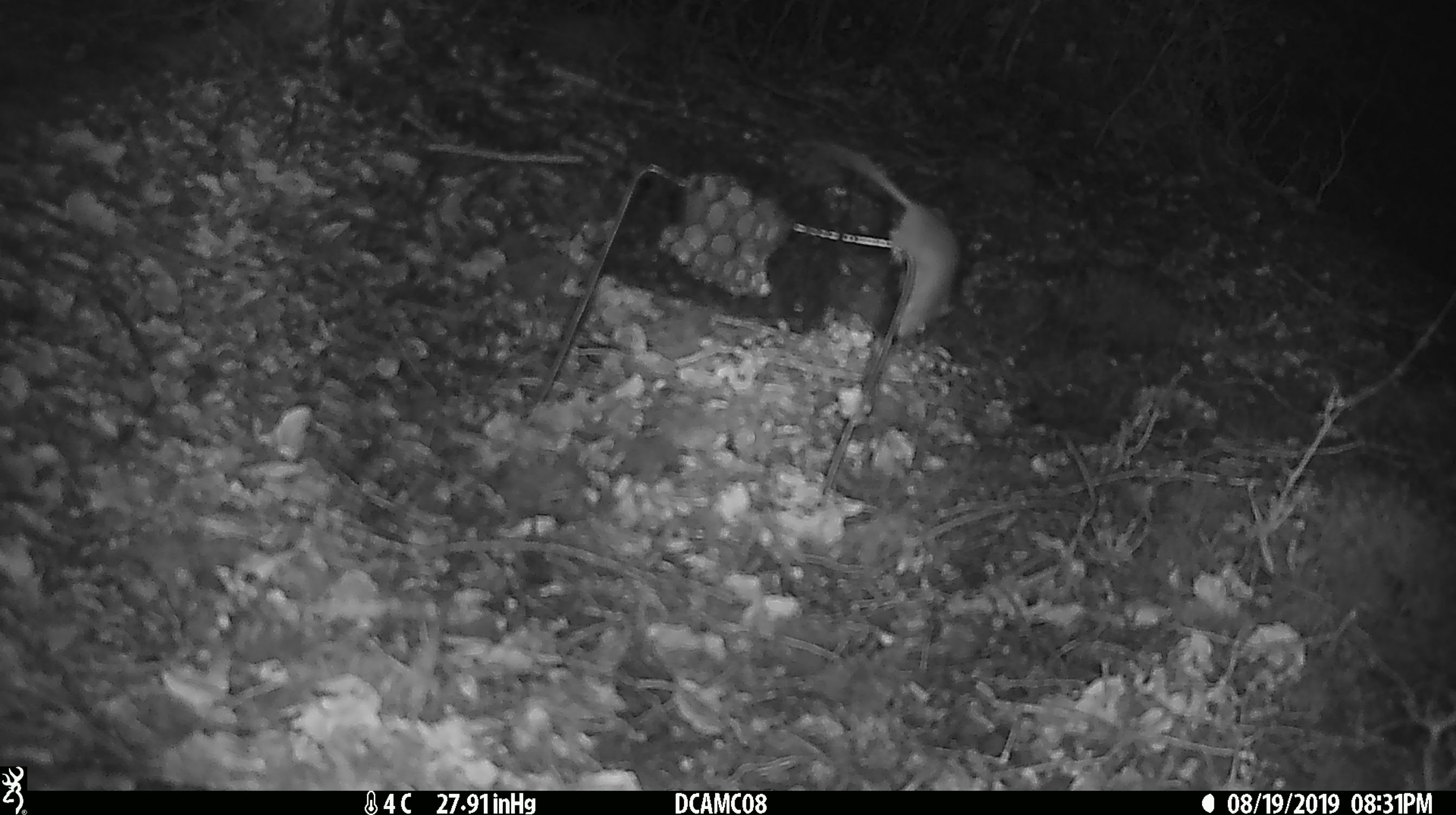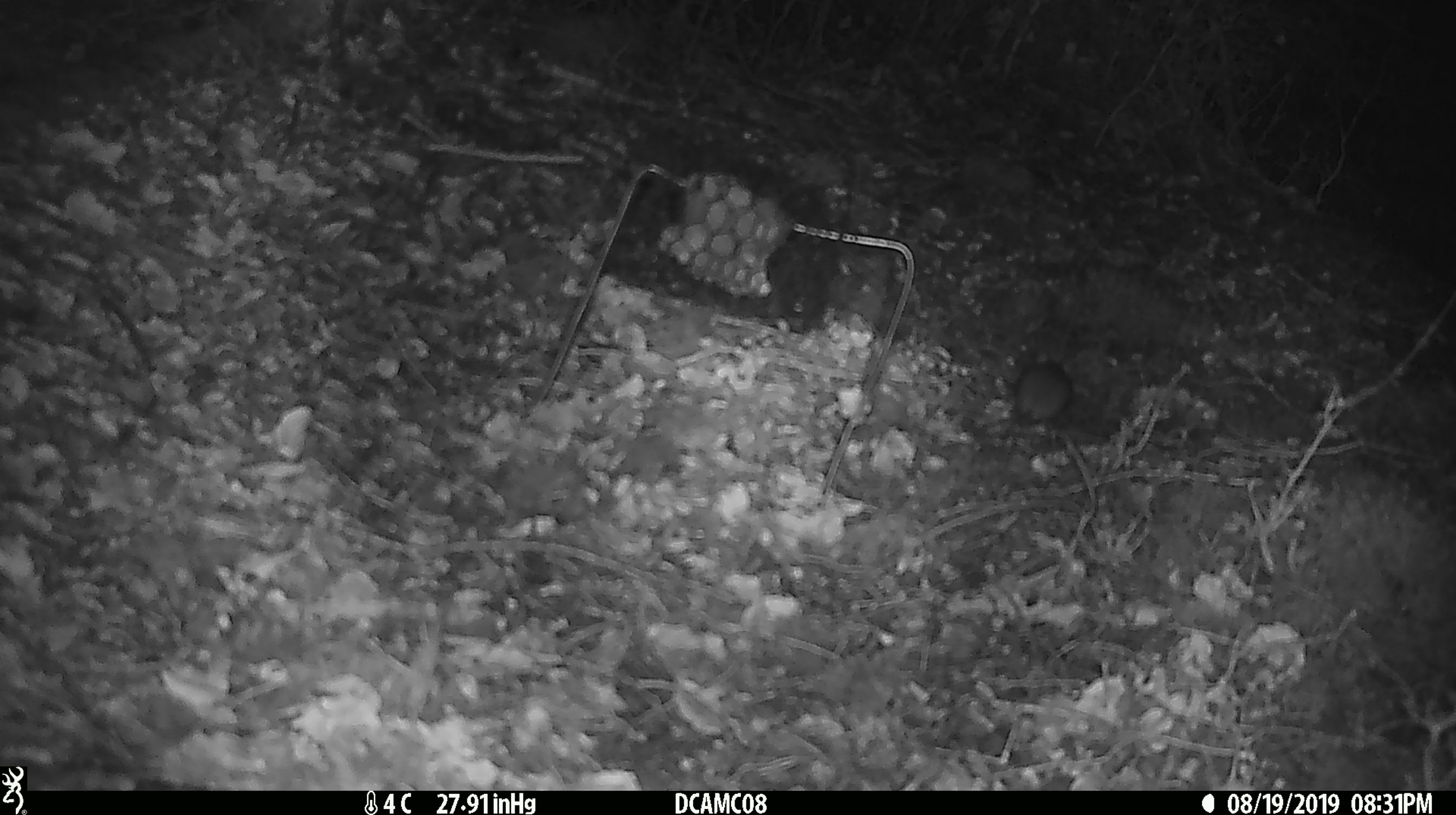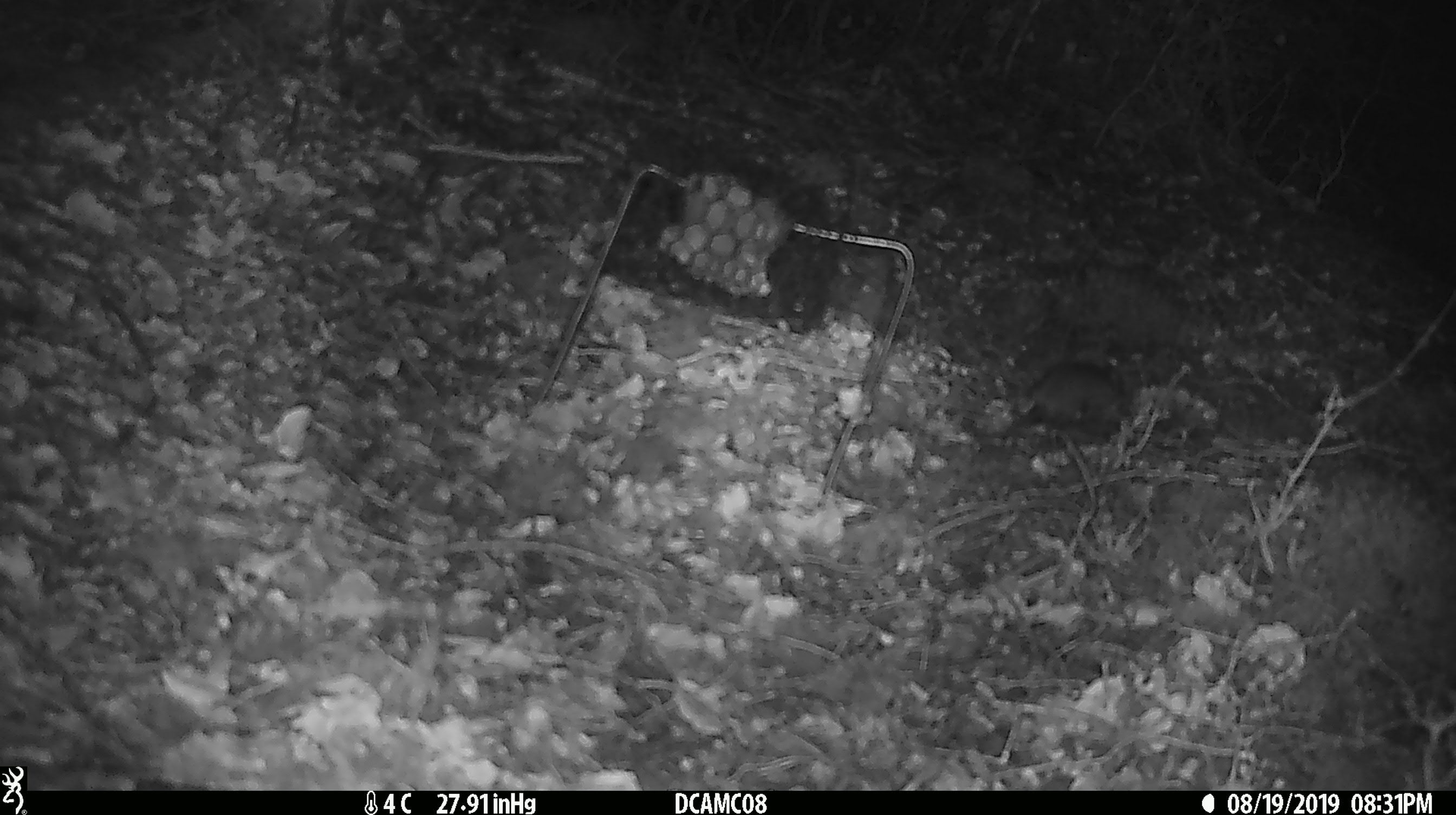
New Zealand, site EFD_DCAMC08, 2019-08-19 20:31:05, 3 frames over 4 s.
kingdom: Animalia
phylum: Chordata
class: Mammalia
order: Rodentia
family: Muridae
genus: Mus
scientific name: Mus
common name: mouse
Mouse (Mus).